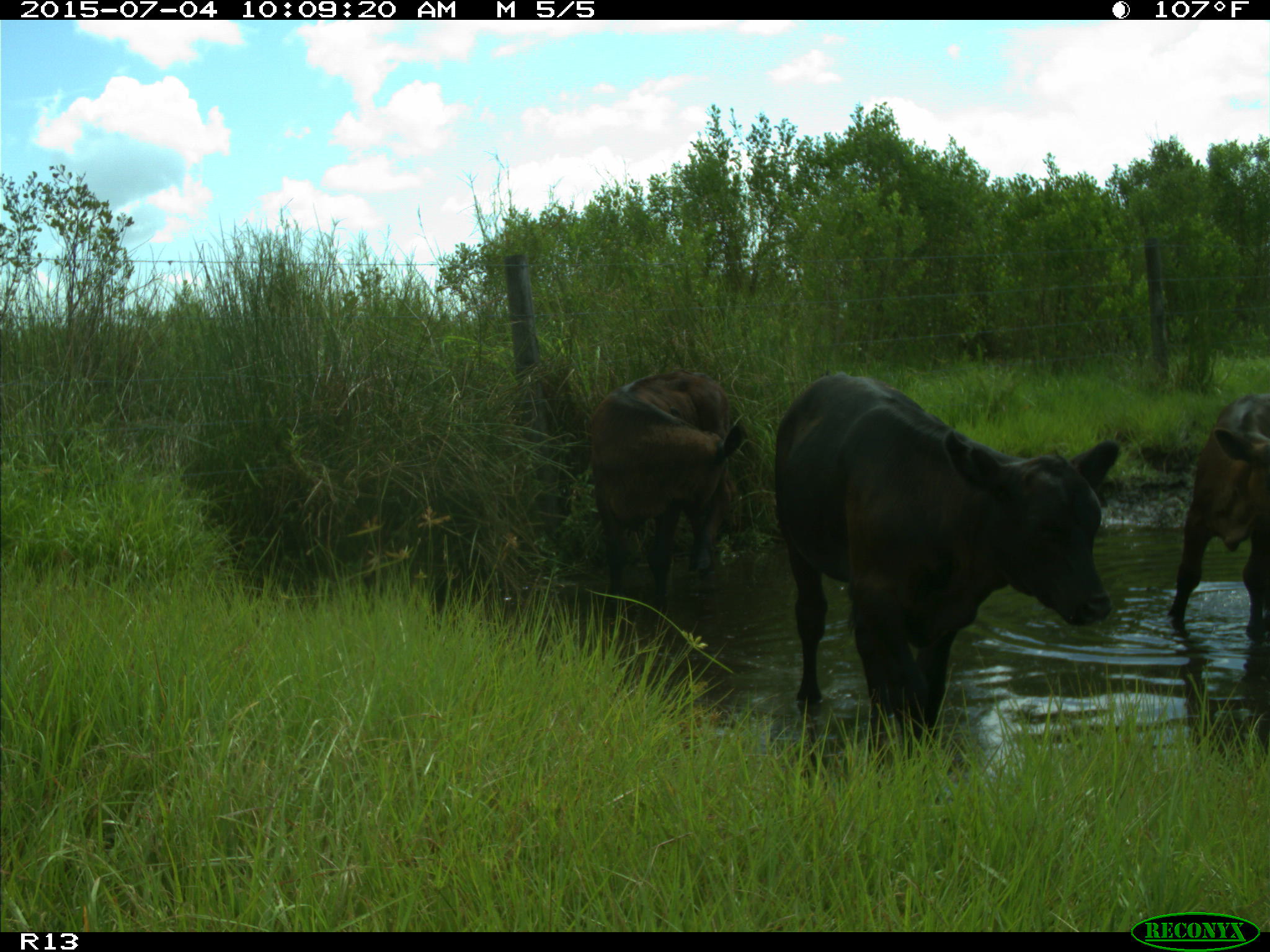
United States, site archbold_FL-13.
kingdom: Animalia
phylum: Chordata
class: Mammalia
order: Artiodactyla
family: Bovidae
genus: Bos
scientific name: Bos taurus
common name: domestic cow